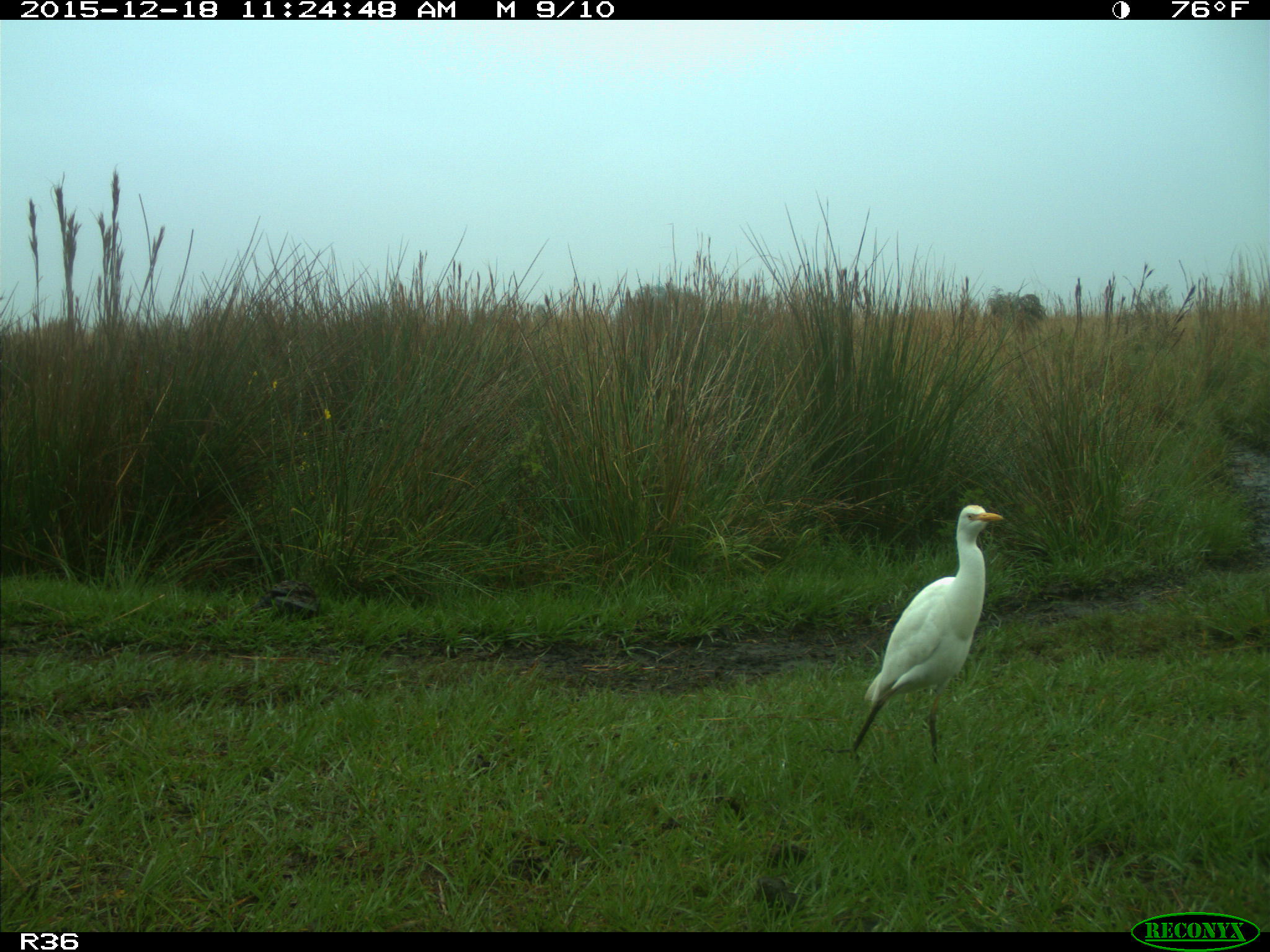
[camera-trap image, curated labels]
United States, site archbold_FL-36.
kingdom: Animalia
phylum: Chordata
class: Aves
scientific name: Aves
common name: birds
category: unidentified bird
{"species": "unidentified bird (birds) (Aves)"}